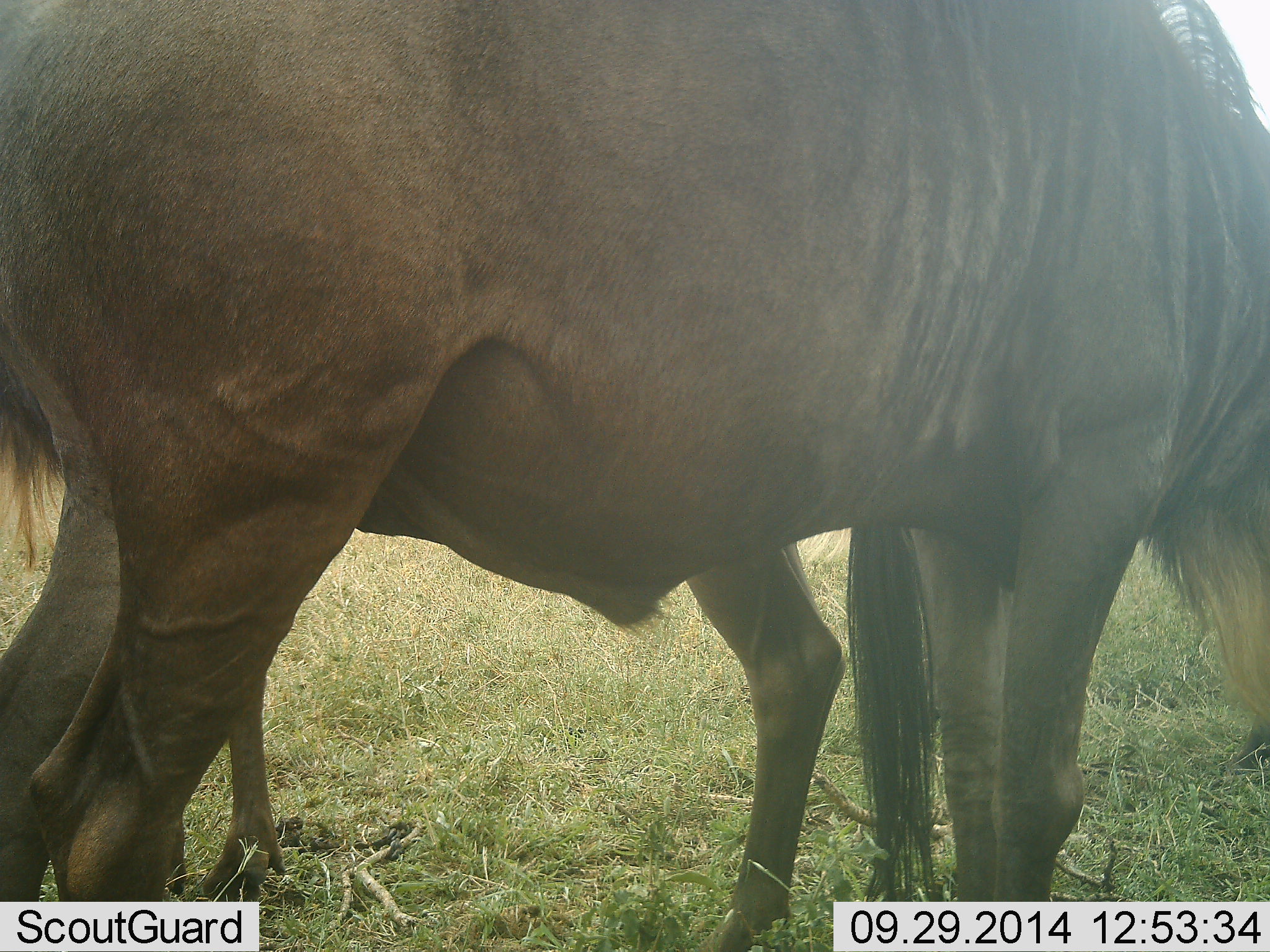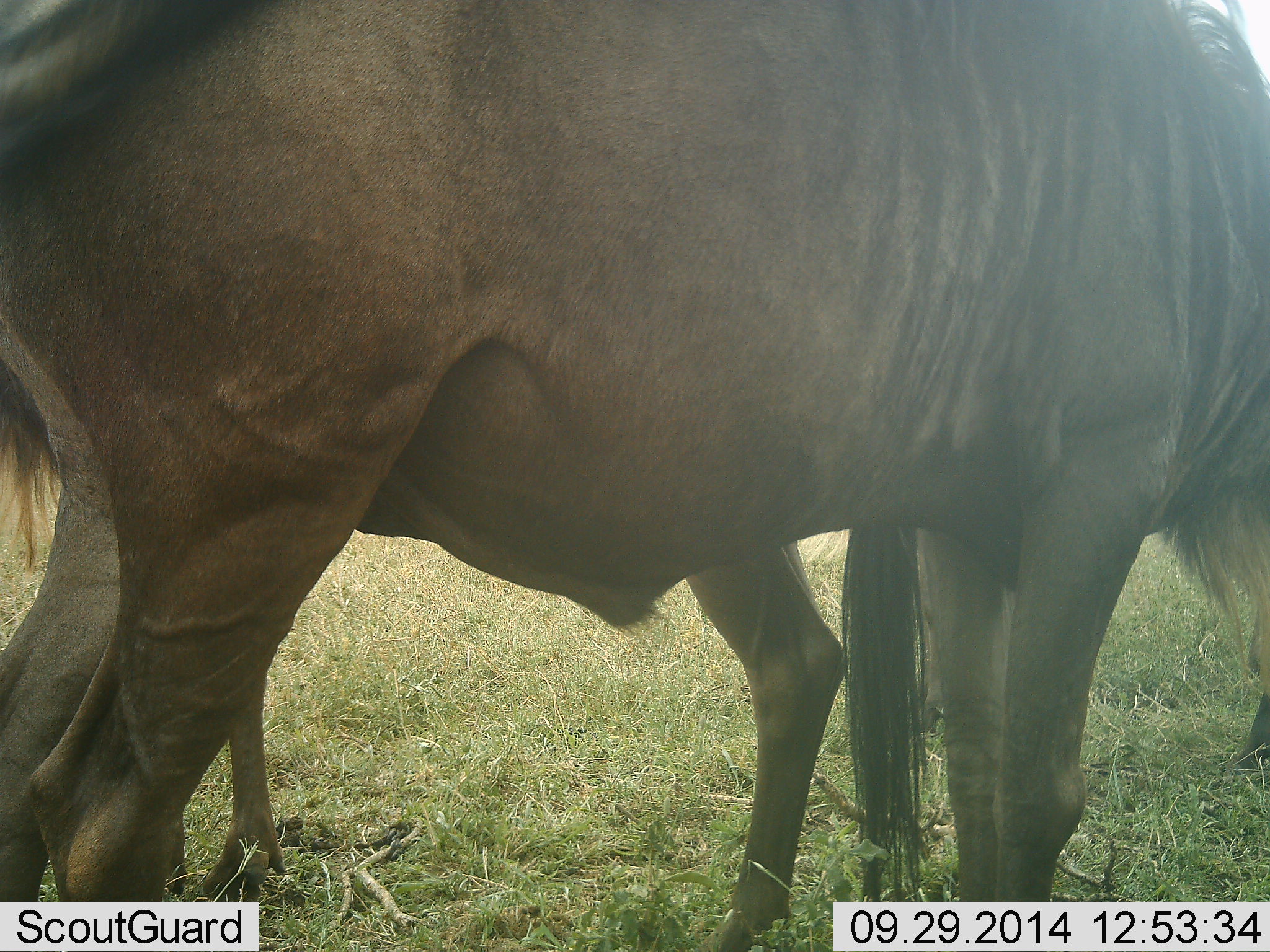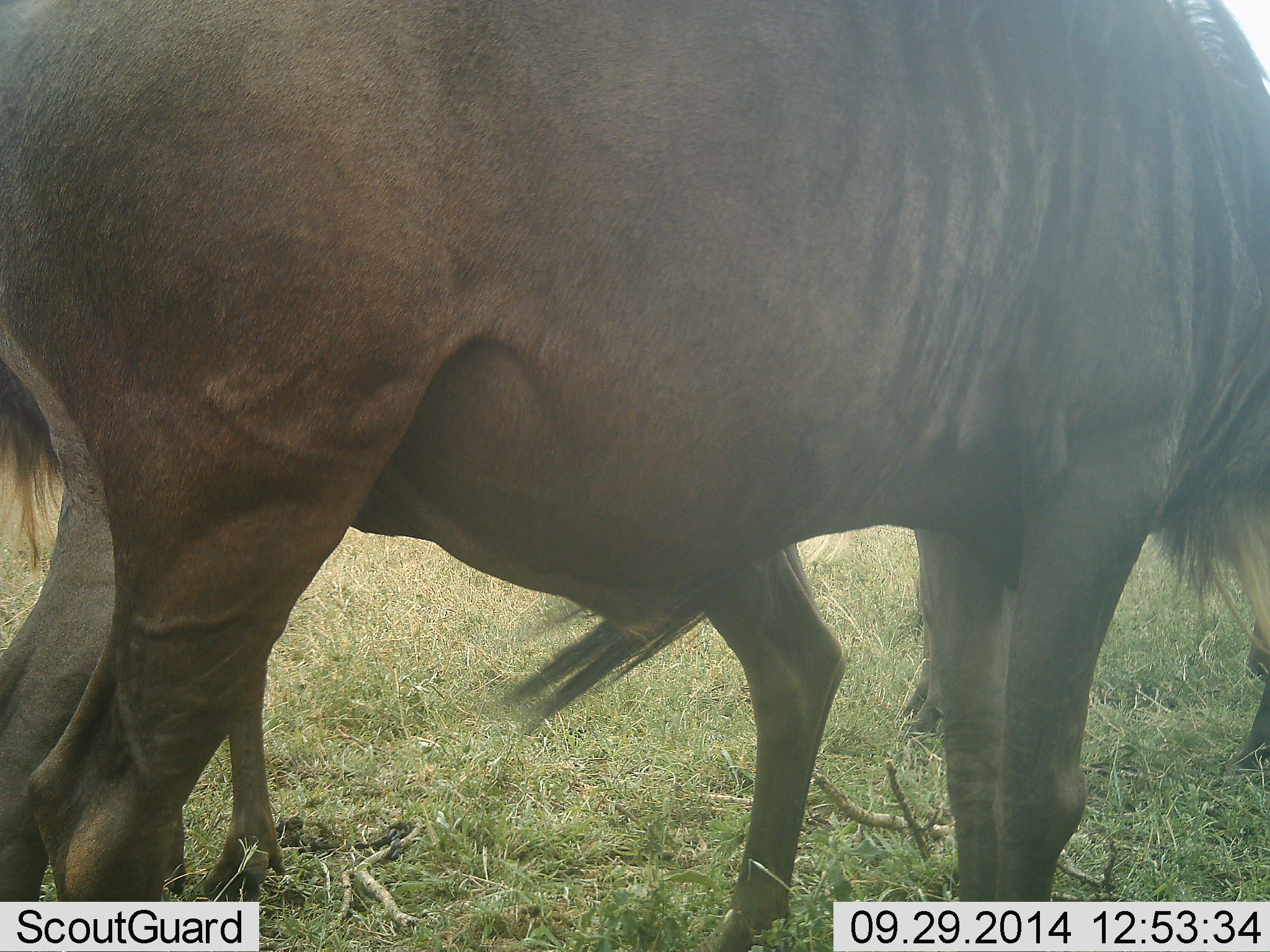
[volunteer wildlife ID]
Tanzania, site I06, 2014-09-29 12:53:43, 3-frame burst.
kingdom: Animalia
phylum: Chordata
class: Mammalia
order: Artiodactyla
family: Bovidae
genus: Connochaetes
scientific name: Connochaetes taurinus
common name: blue wildebeest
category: wildebeest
Wildebeest (blue wildebeest) (Connochaetes taurinus), count 2. Behavior (volunteer vote fractions): standing 90%, resting 0%, moving 10%, interacting 0%. Young present (vote fraction): 0%. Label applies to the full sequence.